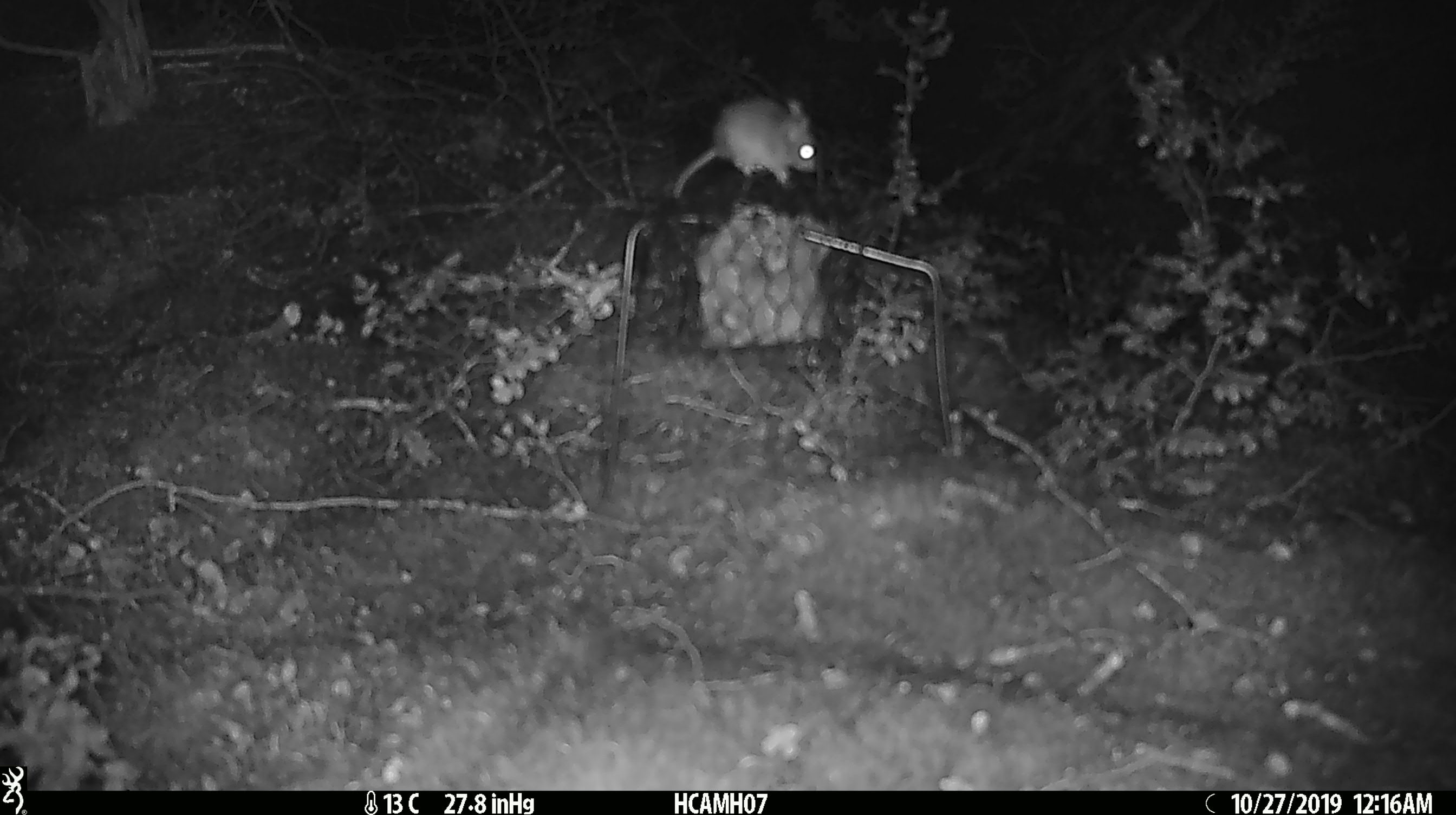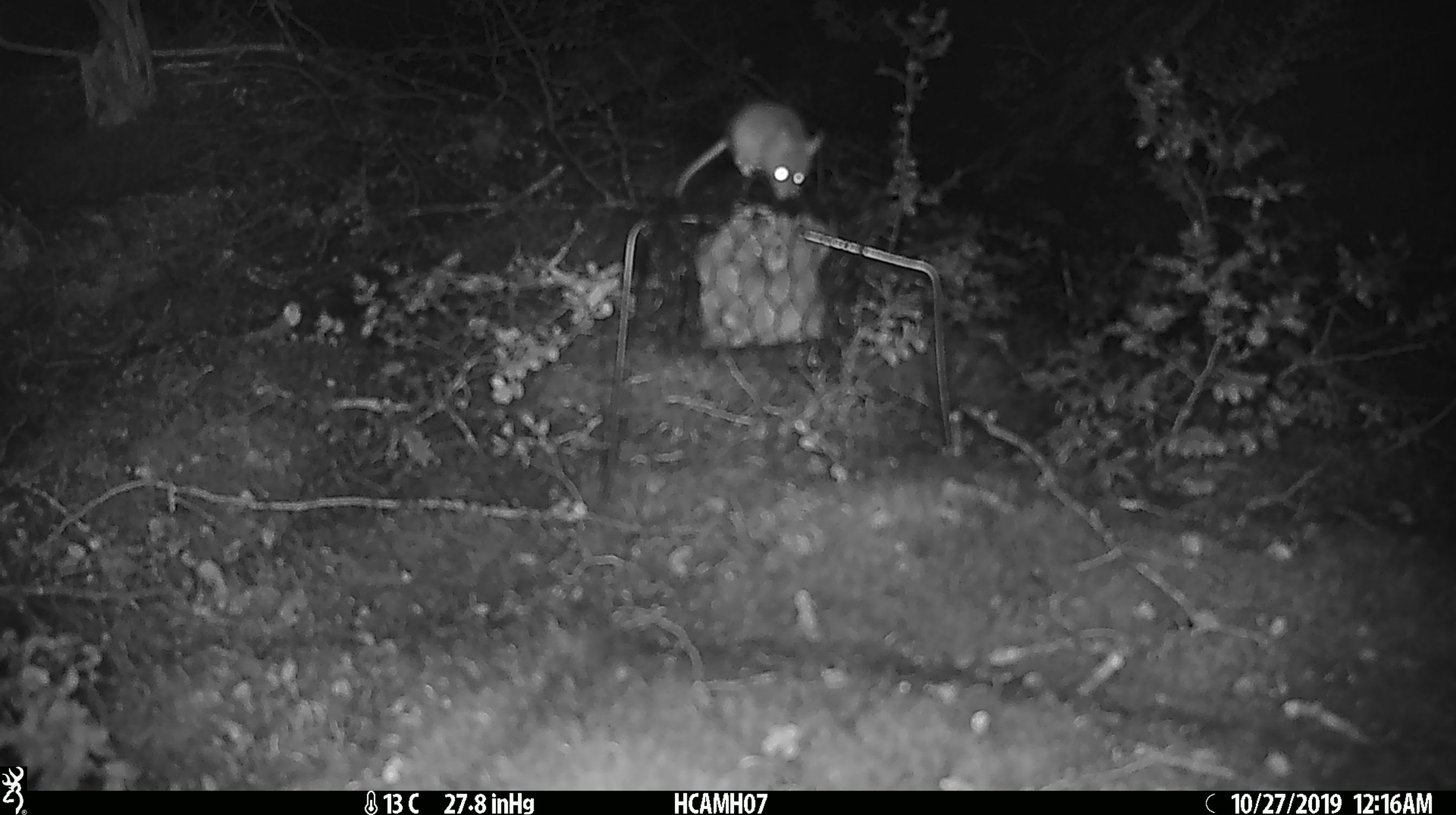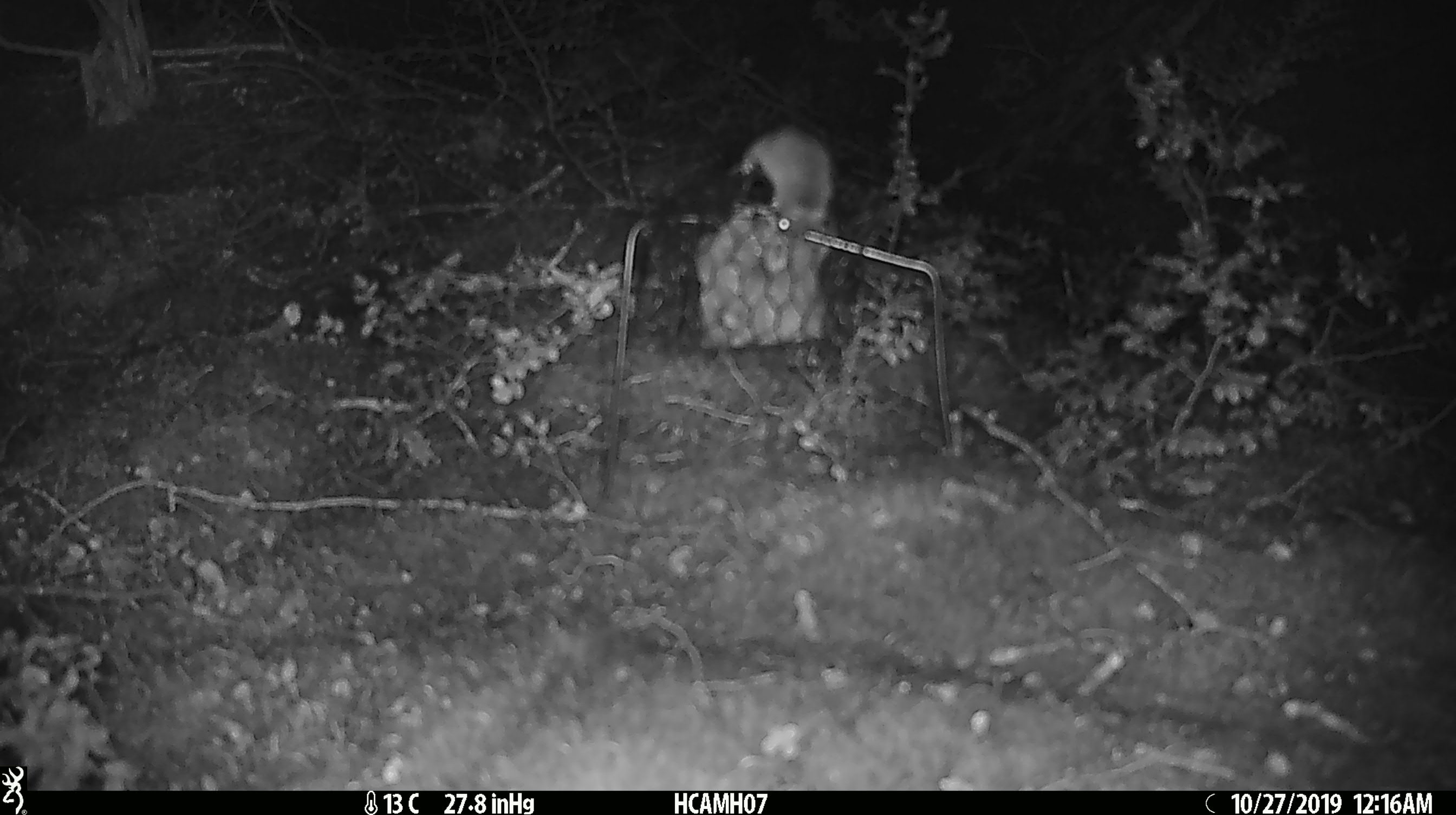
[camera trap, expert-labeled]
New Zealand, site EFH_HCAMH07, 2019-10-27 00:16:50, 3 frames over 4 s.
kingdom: Animalia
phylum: Chordata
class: Mammalia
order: Rodentia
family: Muridae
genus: Mus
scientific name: Mus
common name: mouse